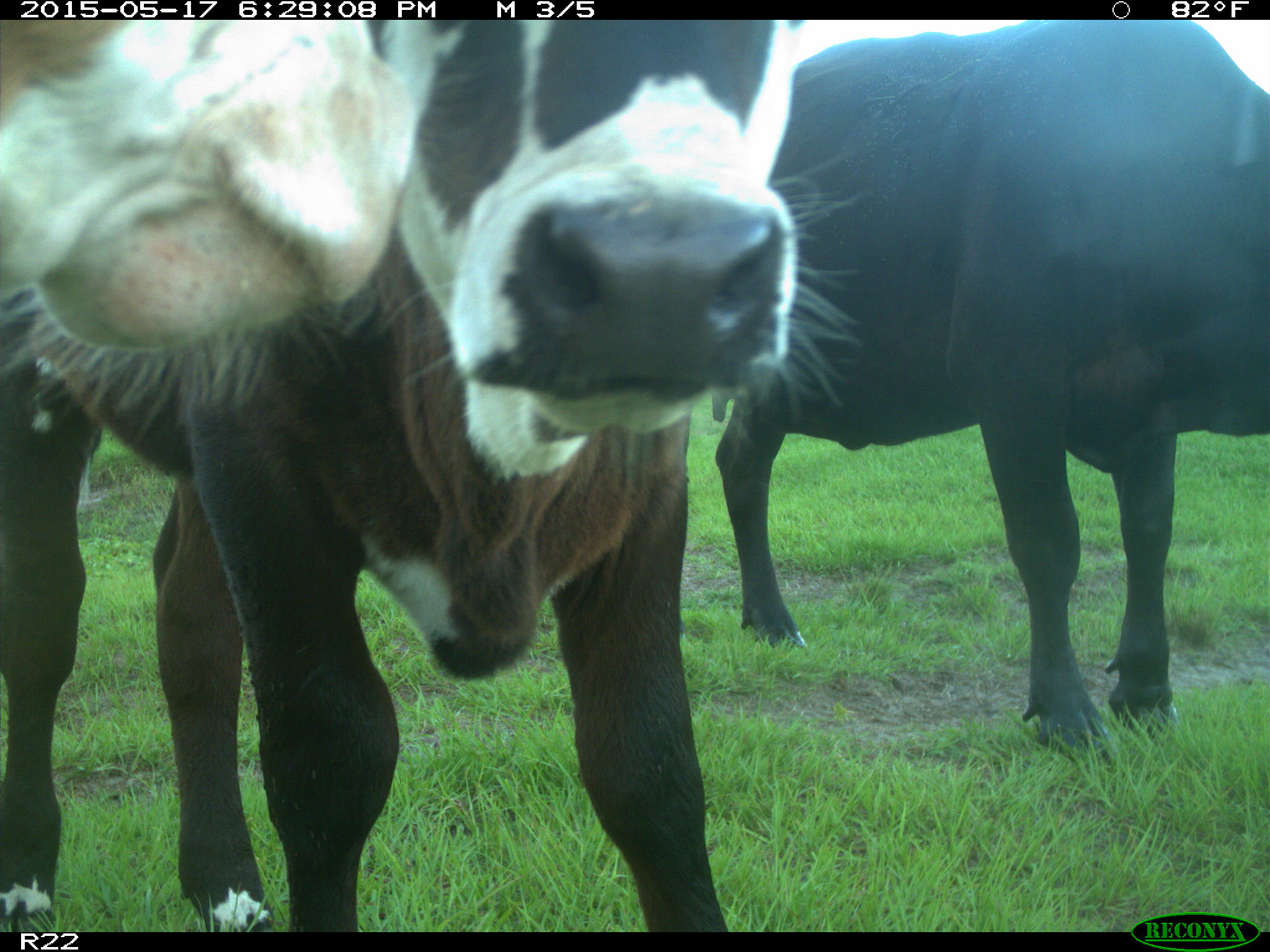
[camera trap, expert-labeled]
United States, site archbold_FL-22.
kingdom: Animalia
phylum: Chordata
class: Mammalia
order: Artiodactyla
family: Bovidae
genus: Bos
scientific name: Bos taurus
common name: domestic cow